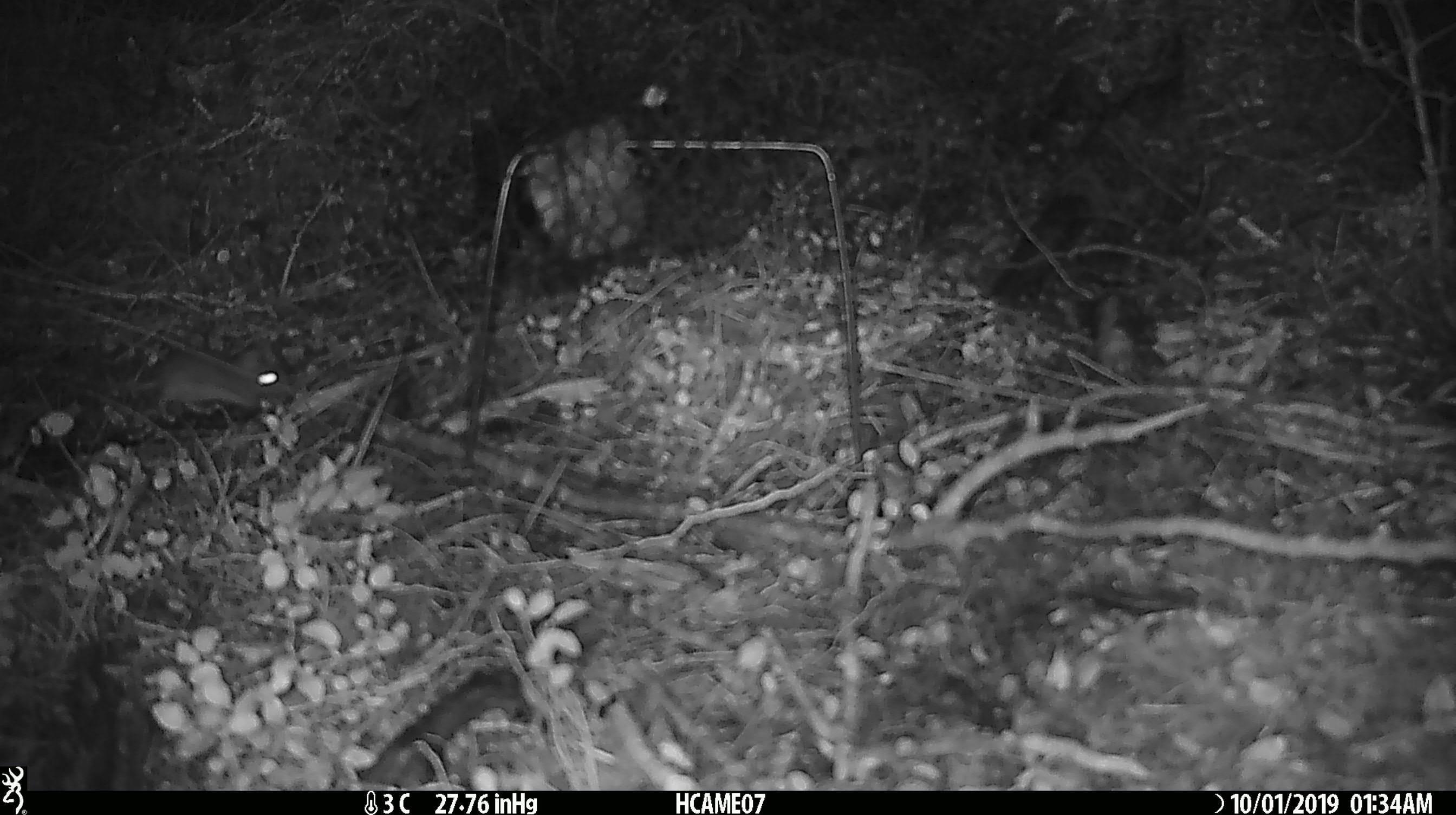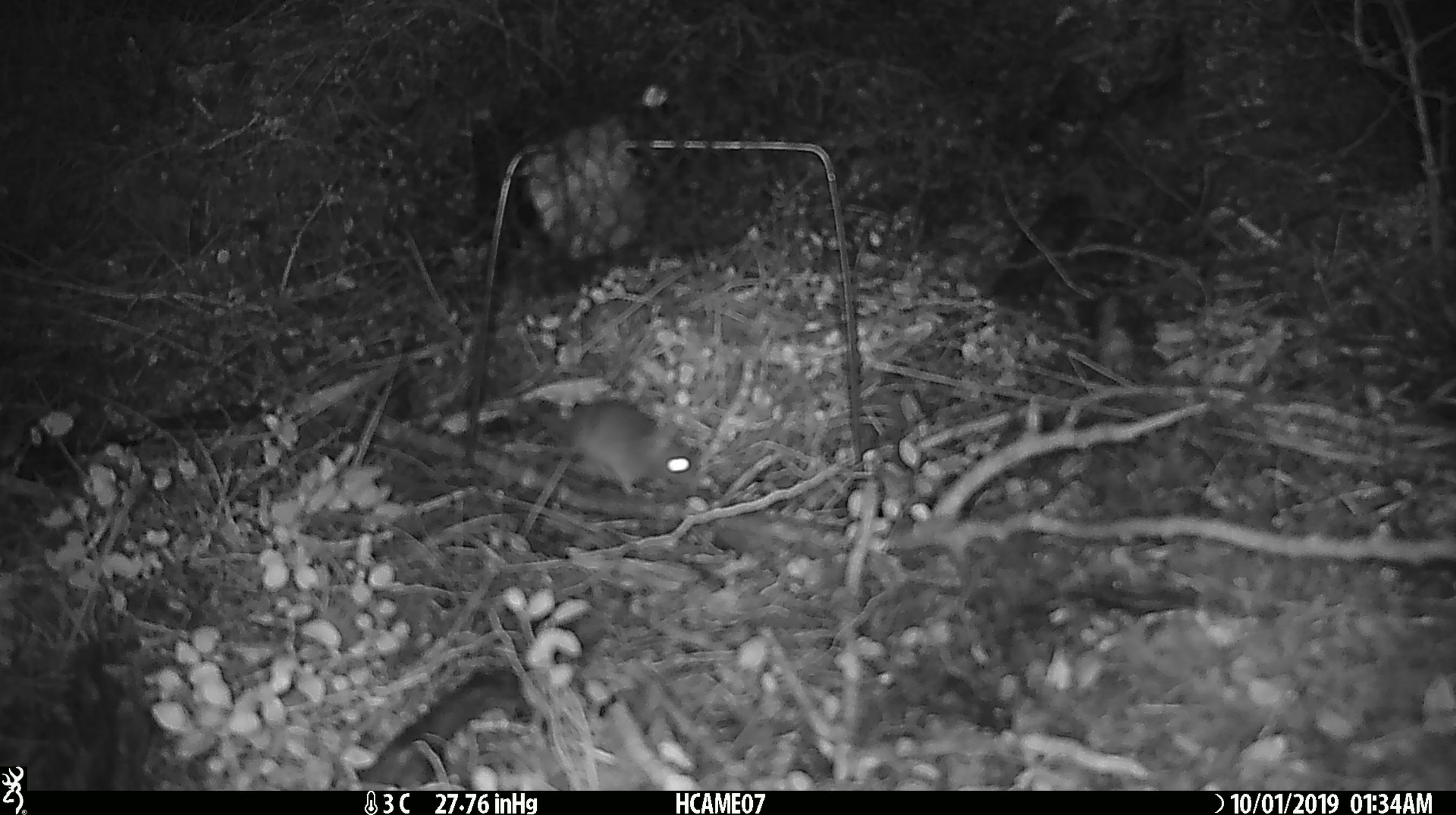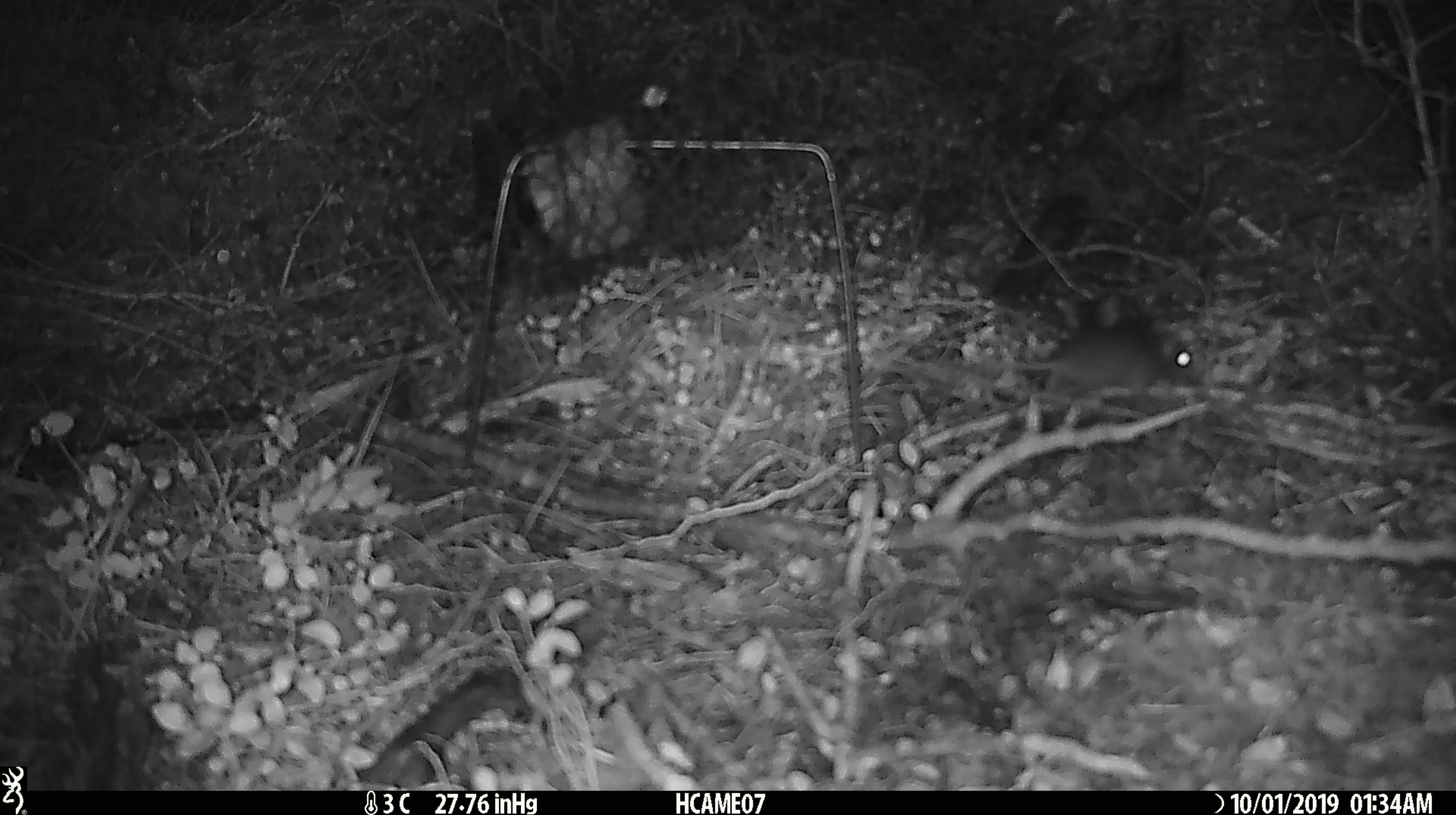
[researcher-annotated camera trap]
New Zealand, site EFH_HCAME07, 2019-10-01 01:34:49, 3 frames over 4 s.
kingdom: Animalia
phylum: Chordata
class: Mammalia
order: Rodentia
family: Muridae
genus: Mus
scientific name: Mus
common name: mouse